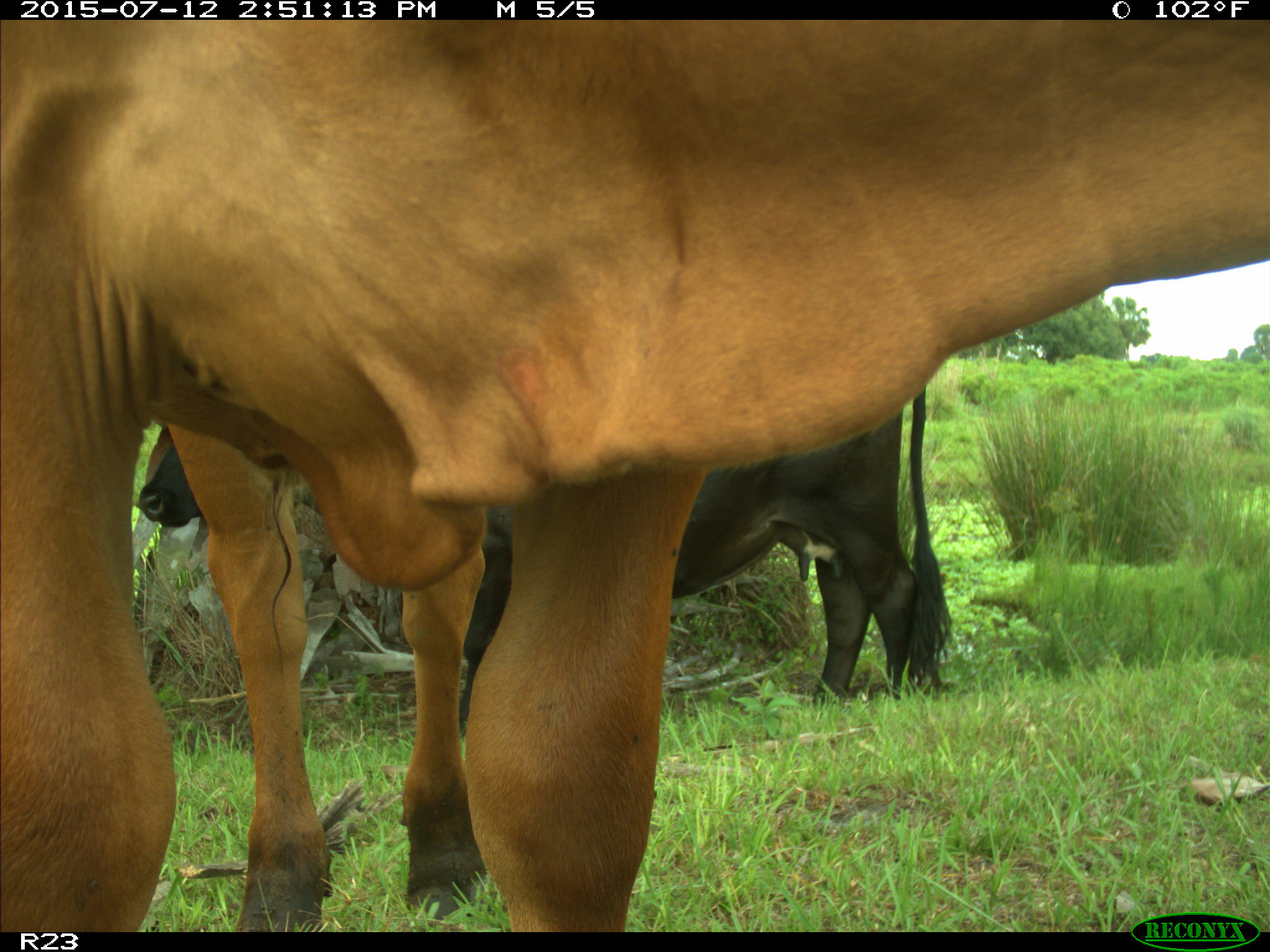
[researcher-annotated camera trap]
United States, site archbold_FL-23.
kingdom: Animalia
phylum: Chordata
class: Mammalia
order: Artiodactyla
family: Bovidae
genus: Bos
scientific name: Bos taurus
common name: domestic cow